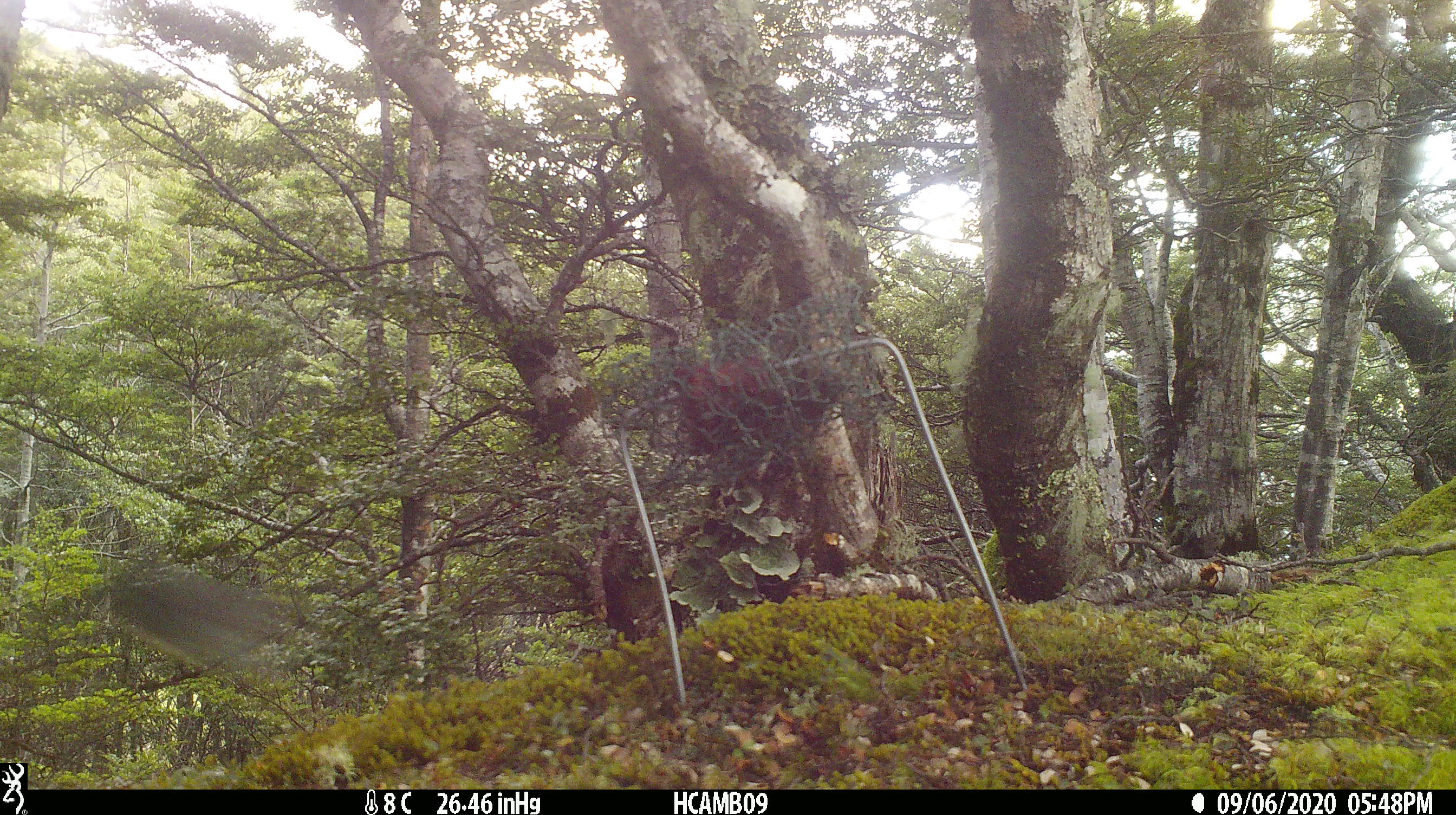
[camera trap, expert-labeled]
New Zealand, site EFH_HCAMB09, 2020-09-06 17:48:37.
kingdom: Animalia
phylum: Chordata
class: Aves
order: Passeriformes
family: Petroicidae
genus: Petroica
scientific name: Petroica australis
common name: new zealand robin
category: robin